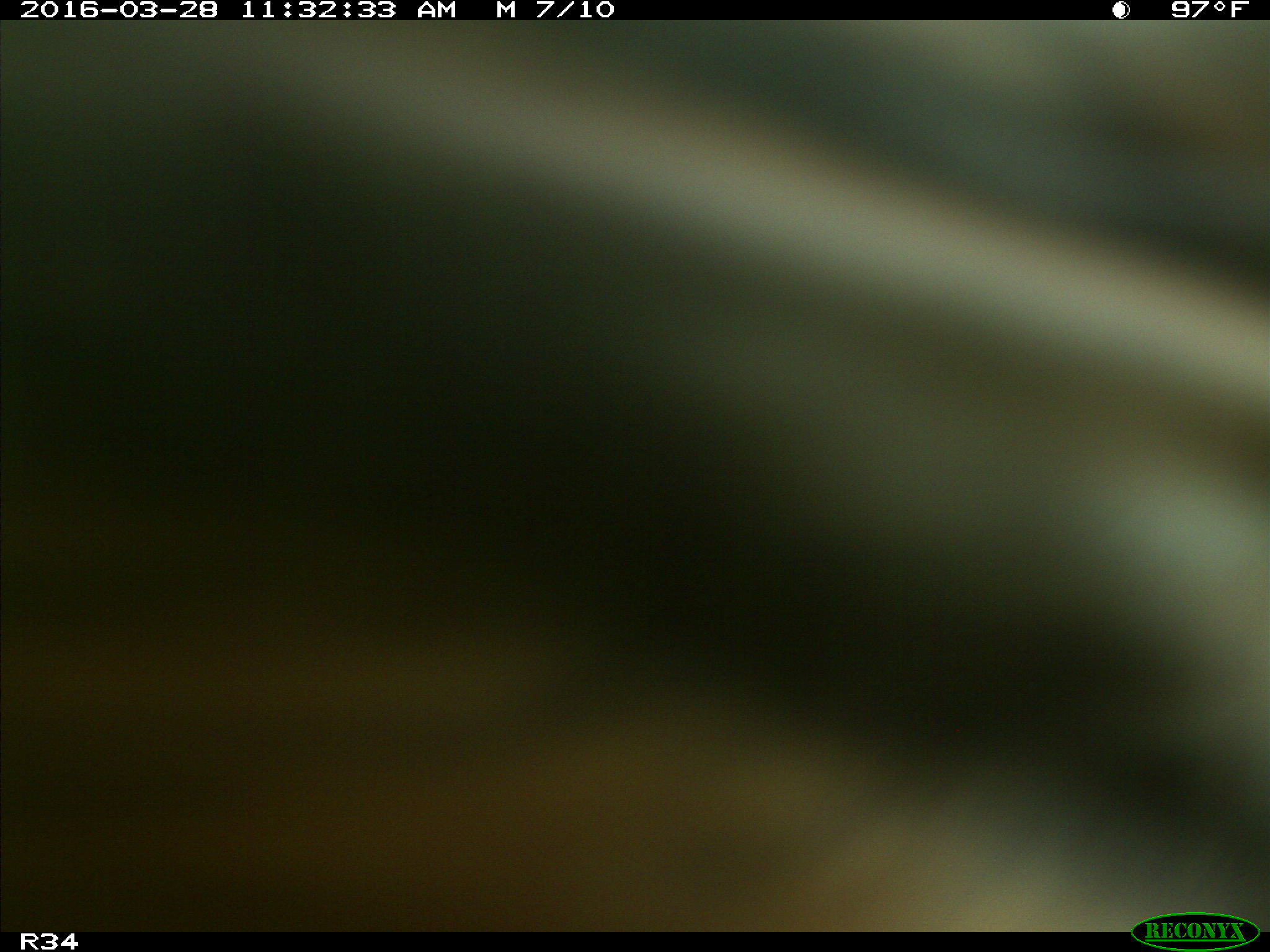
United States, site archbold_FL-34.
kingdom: Animalia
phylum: Chordata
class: Mammalia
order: Artiodactyla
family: Bovidae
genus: Bos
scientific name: Bos taurus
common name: domestic cow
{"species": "Bos taurus (domestic cow)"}